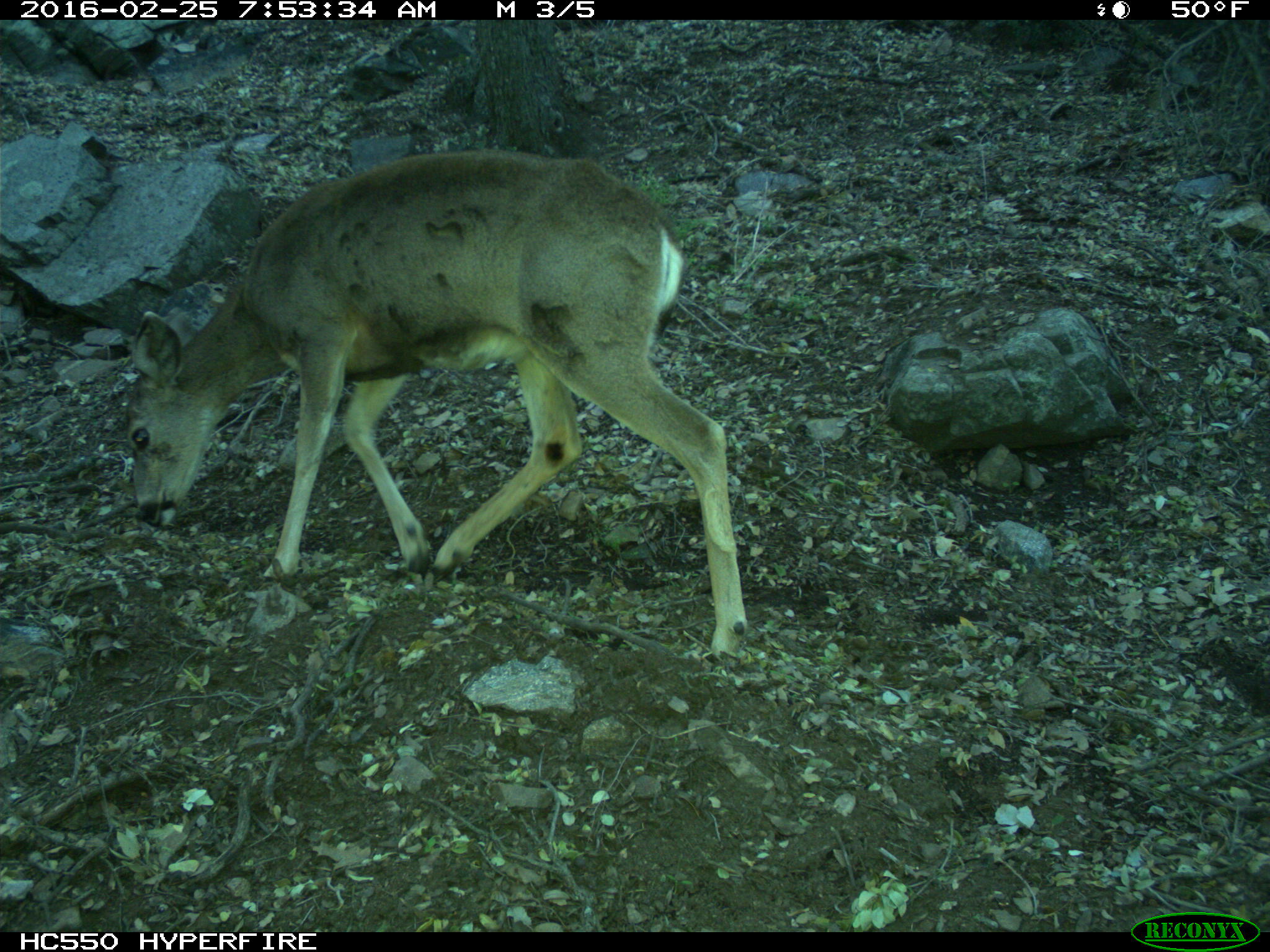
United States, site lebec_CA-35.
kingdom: Animalia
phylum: Chordata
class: Mammalia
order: Artiodactyla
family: Cervidae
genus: Odocoileus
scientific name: Odocoileus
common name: deer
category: unidentified deer